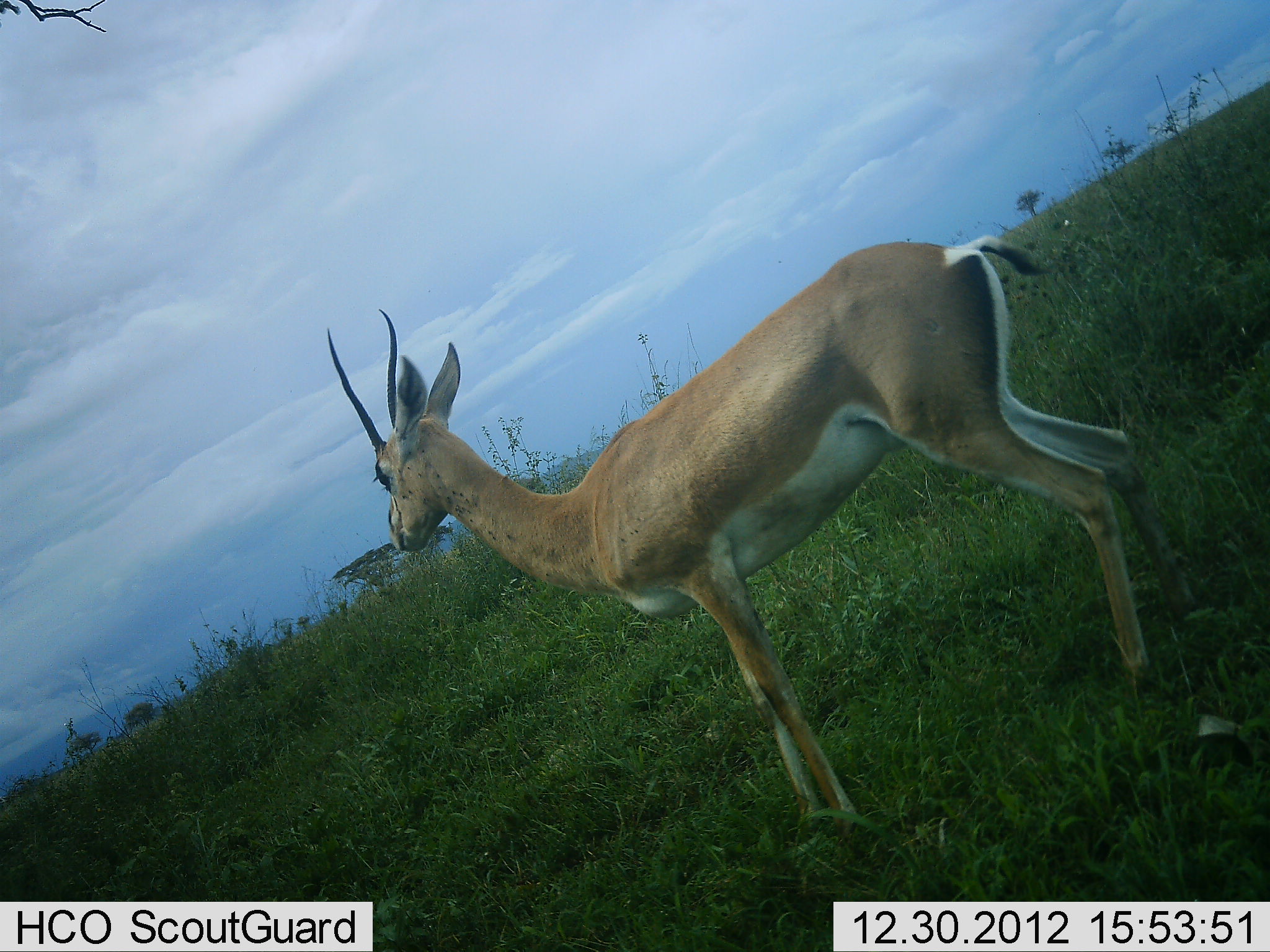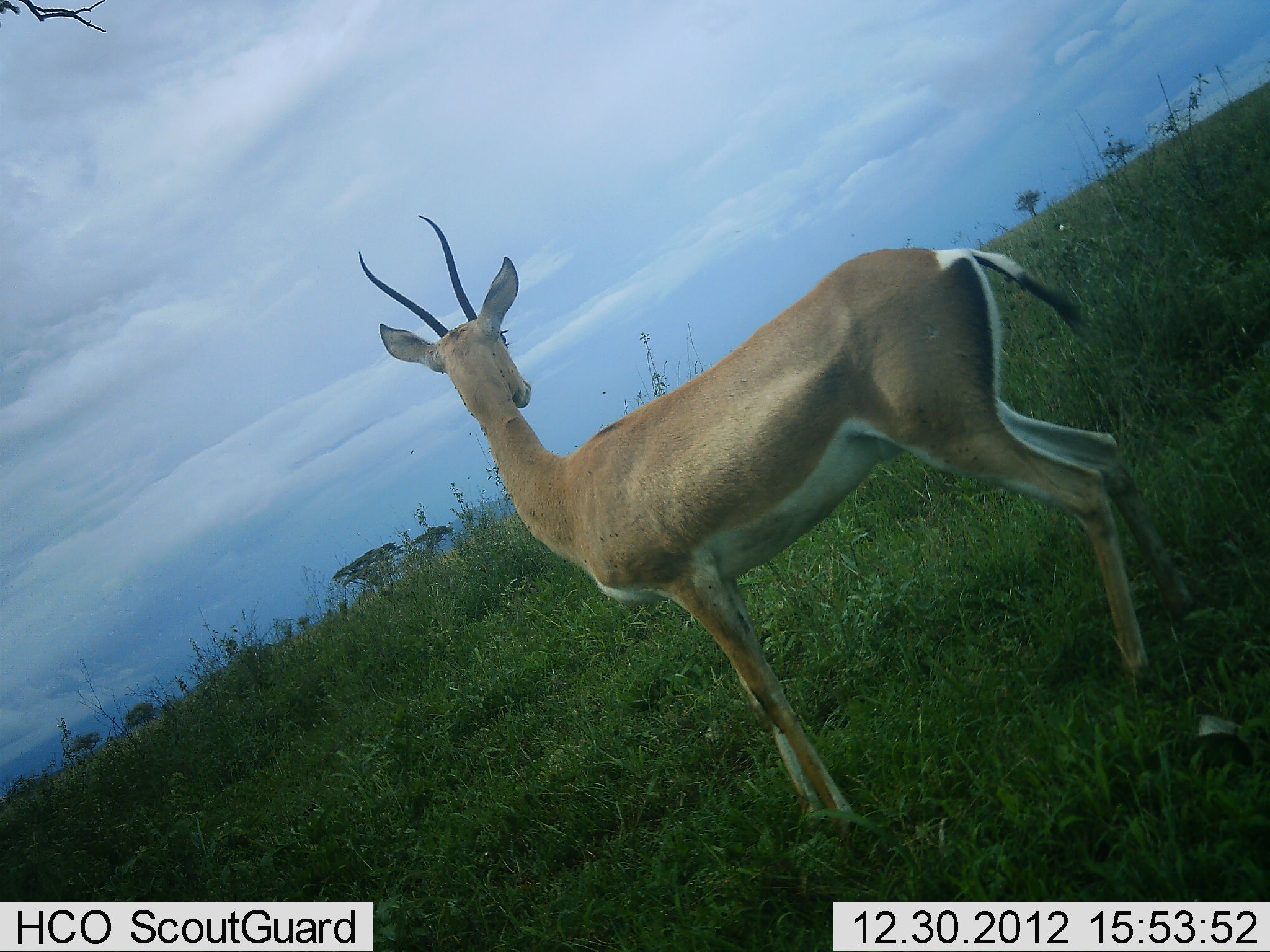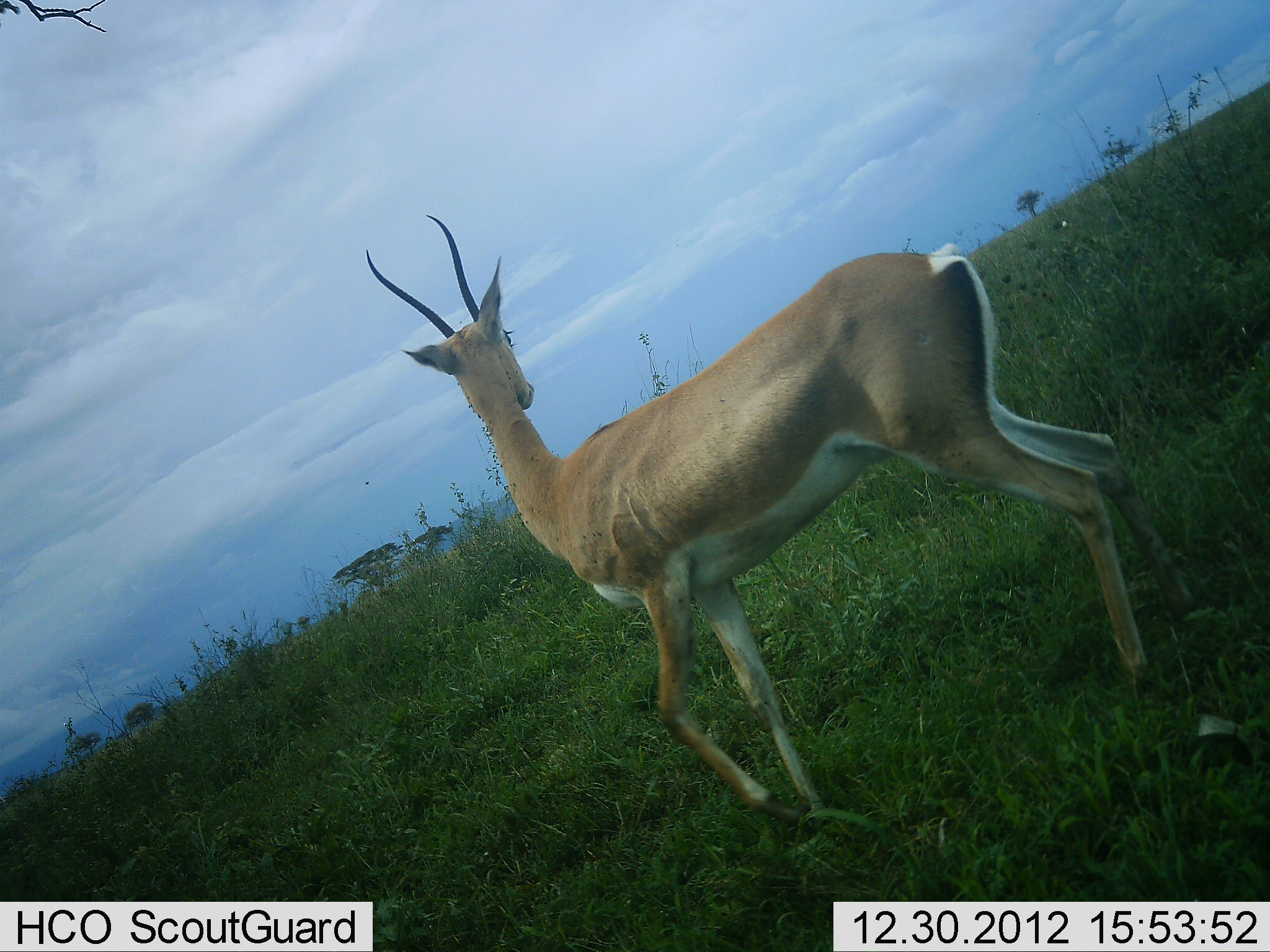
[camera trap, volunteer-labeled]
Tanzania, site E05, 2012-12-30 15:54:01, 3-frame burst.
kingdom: Animalia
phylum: Chordata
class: Mammalia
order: Artiodactyla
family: Bovidae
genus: Nanger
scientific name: Nanger granti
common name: grant's gazelle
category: gazellegrants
Gazellegrants (grant's gazelle) (Nanger granti), count 1. Behavior (volunteer vote fractions): standing 90%, resting 0%, moving 10%, interacting 0%. Young present (vote fraction): 0%. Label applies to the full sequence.